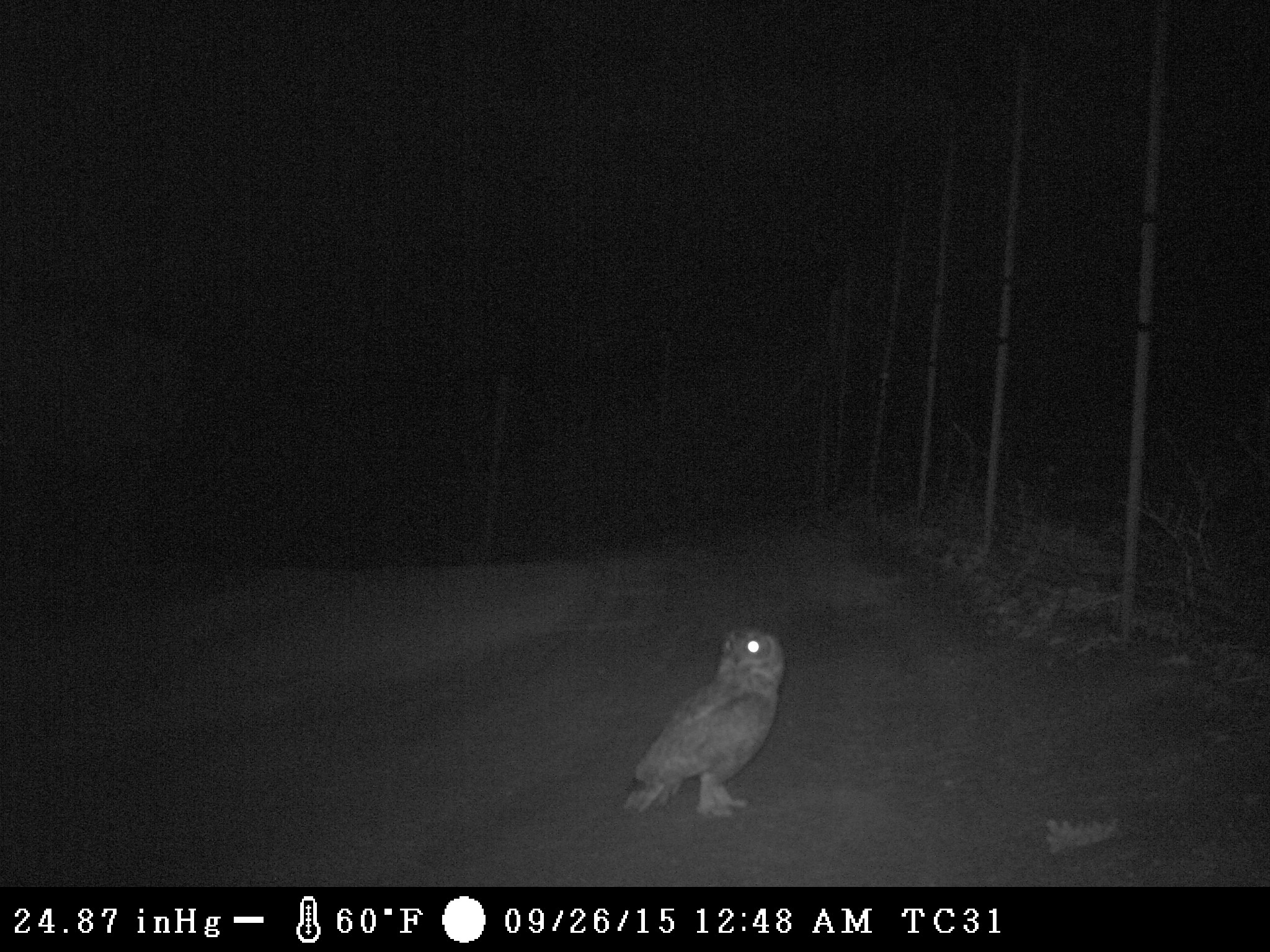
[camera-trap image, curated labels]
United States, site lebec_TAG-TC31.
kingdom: Animalia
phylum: Chordata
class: Aves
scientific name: Aves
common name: birds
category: unidentified bird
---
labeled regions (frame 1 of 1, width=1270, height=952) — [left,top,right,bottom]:
animal: [619,622,788,822]